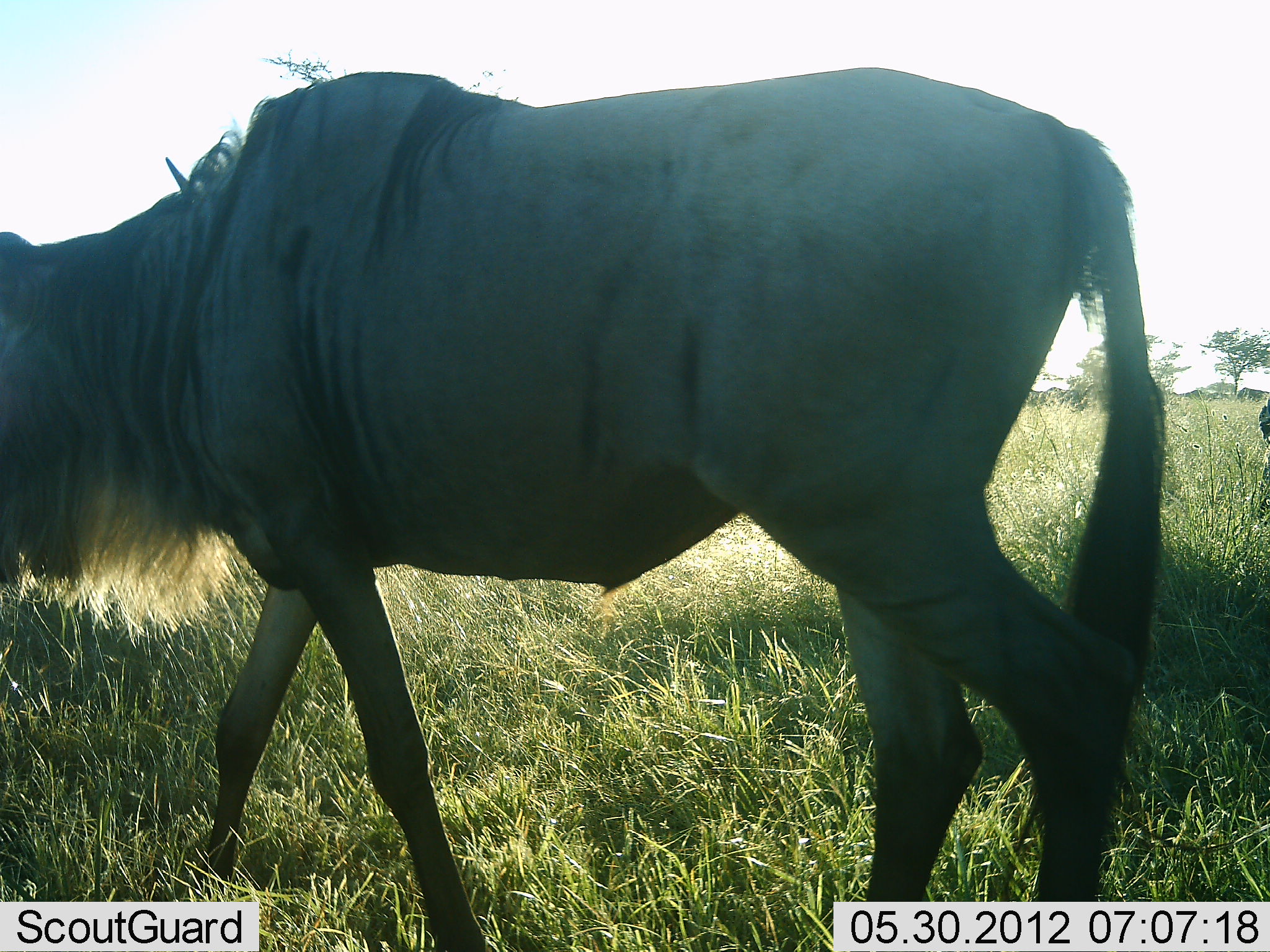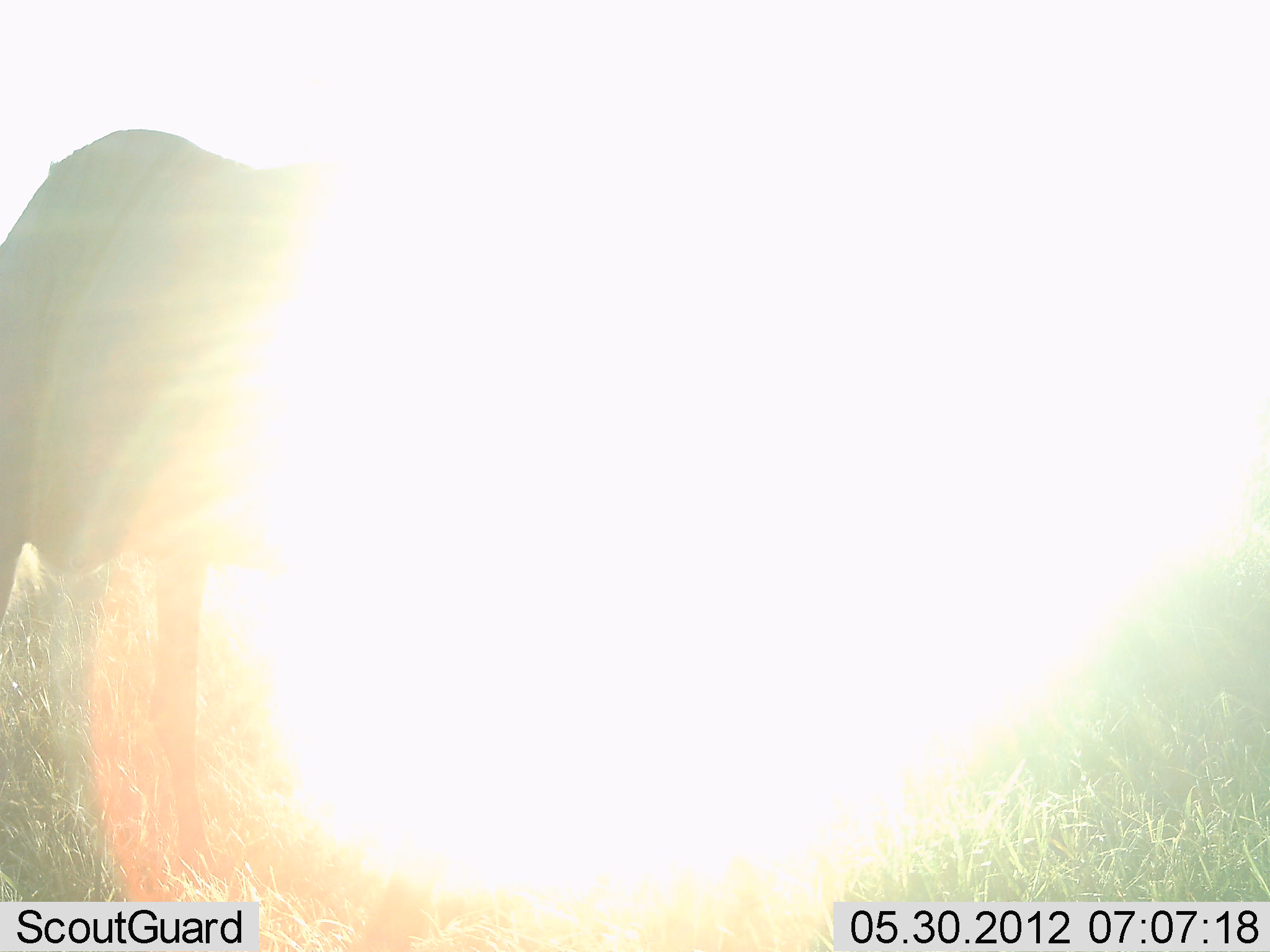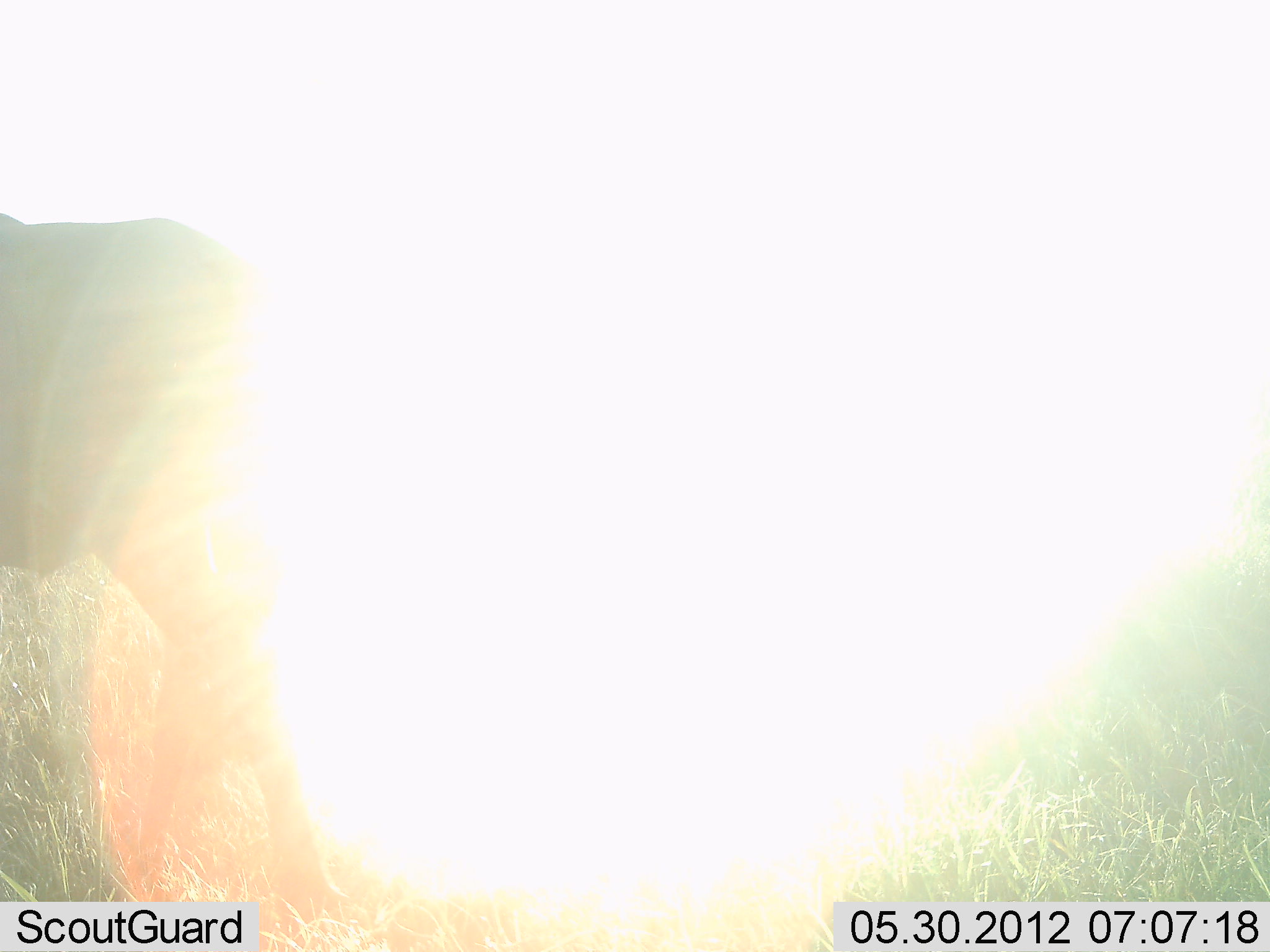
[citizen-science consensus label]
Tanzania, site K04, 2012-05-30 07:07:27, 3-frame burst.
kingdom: Animalia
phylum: Chordata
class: Mammalia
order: Artiodactyla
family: Bovidae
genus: Connochaetes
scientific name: Connochaetes taurinus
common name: blue wildebeest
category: wildebeest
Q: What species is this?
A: Wildebeest (blue wildebeest) (Connochaetes taurinus).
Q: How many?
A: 1.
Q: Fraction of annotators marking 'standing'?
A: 0%.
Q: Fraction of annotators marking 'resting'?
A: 0%.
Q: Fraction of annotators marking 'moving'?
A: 100%.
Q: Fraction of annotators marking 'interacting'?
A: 0%.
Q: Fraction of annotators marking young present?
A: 0%.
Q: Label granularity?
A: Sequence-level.